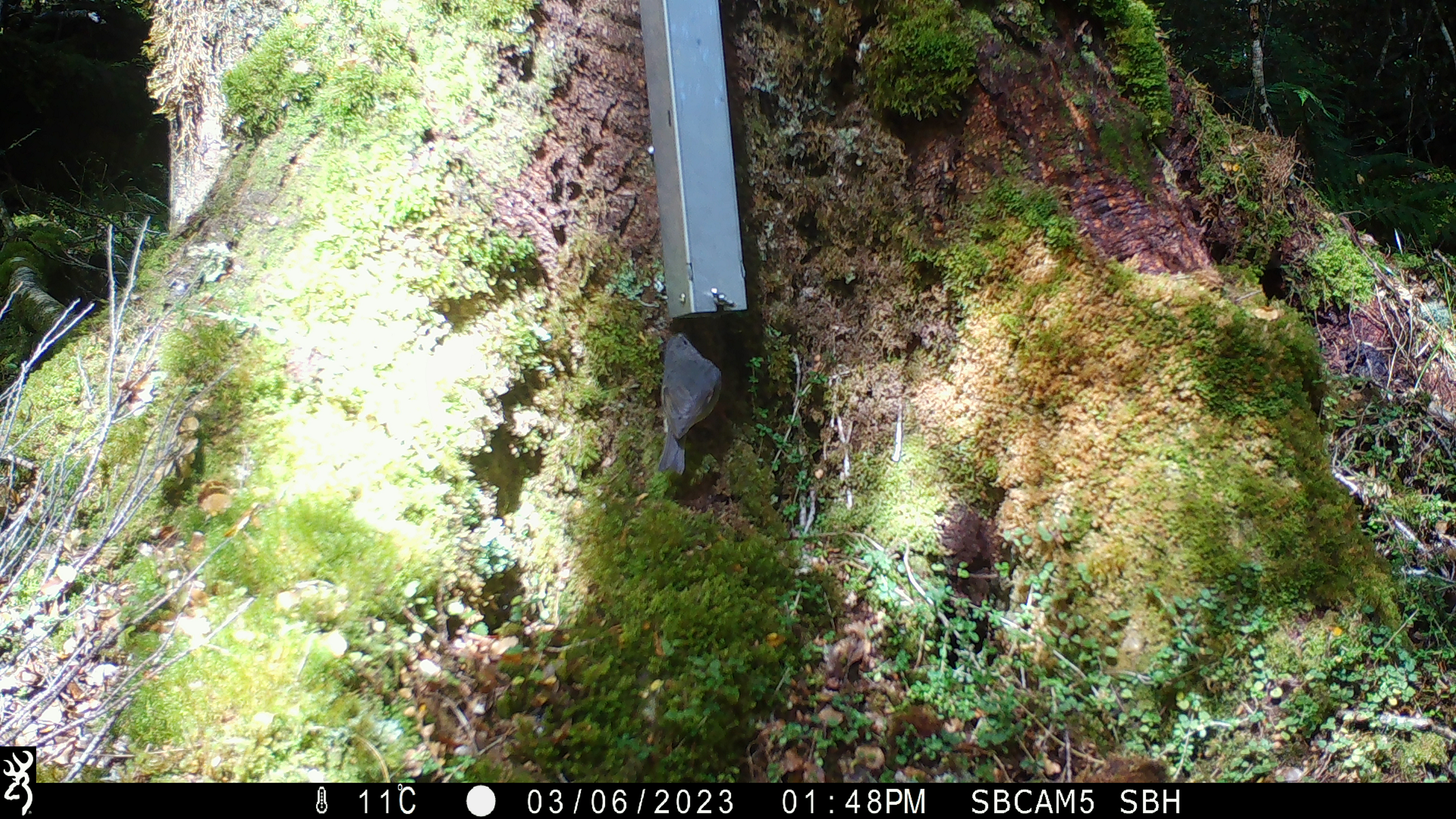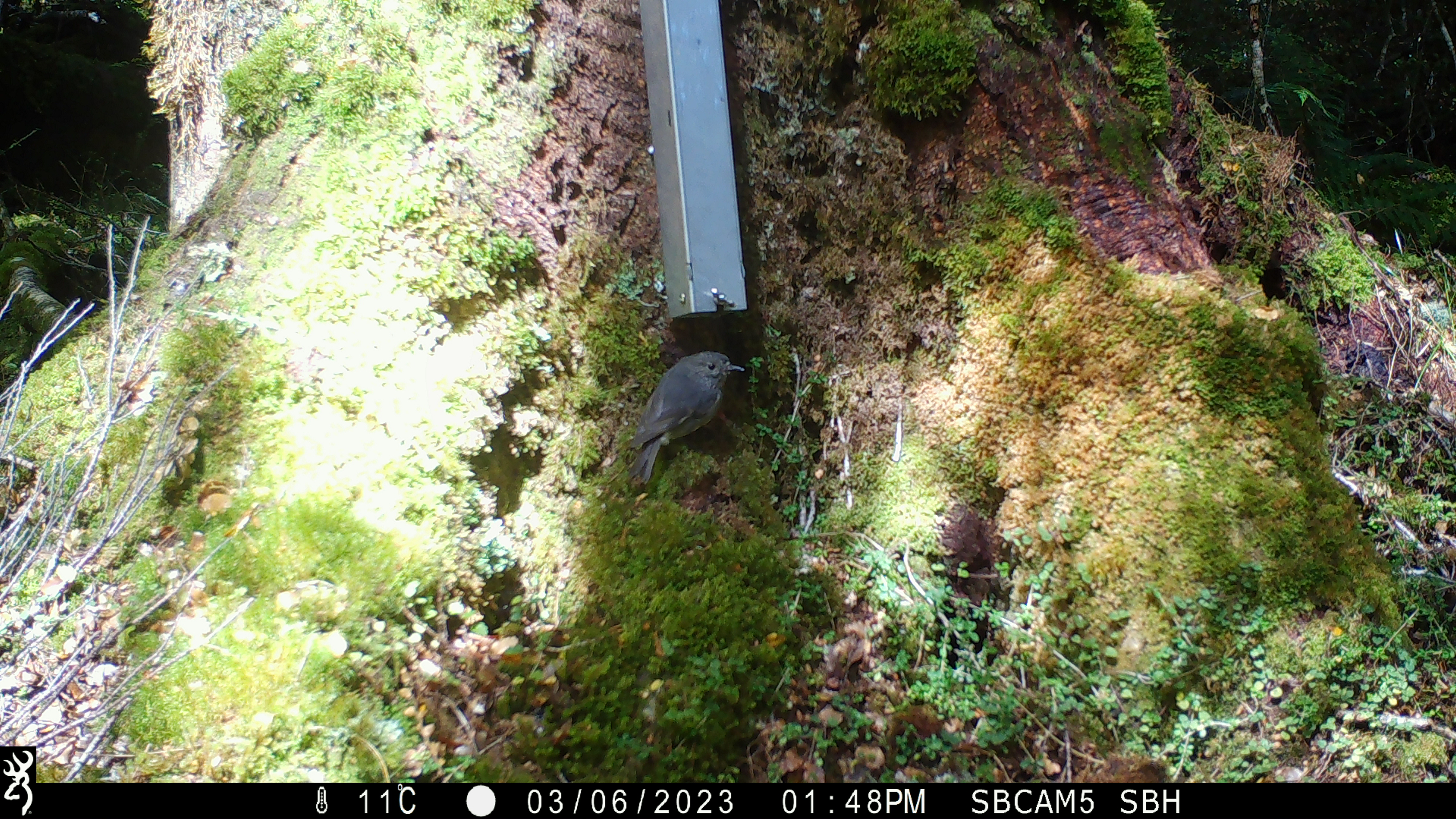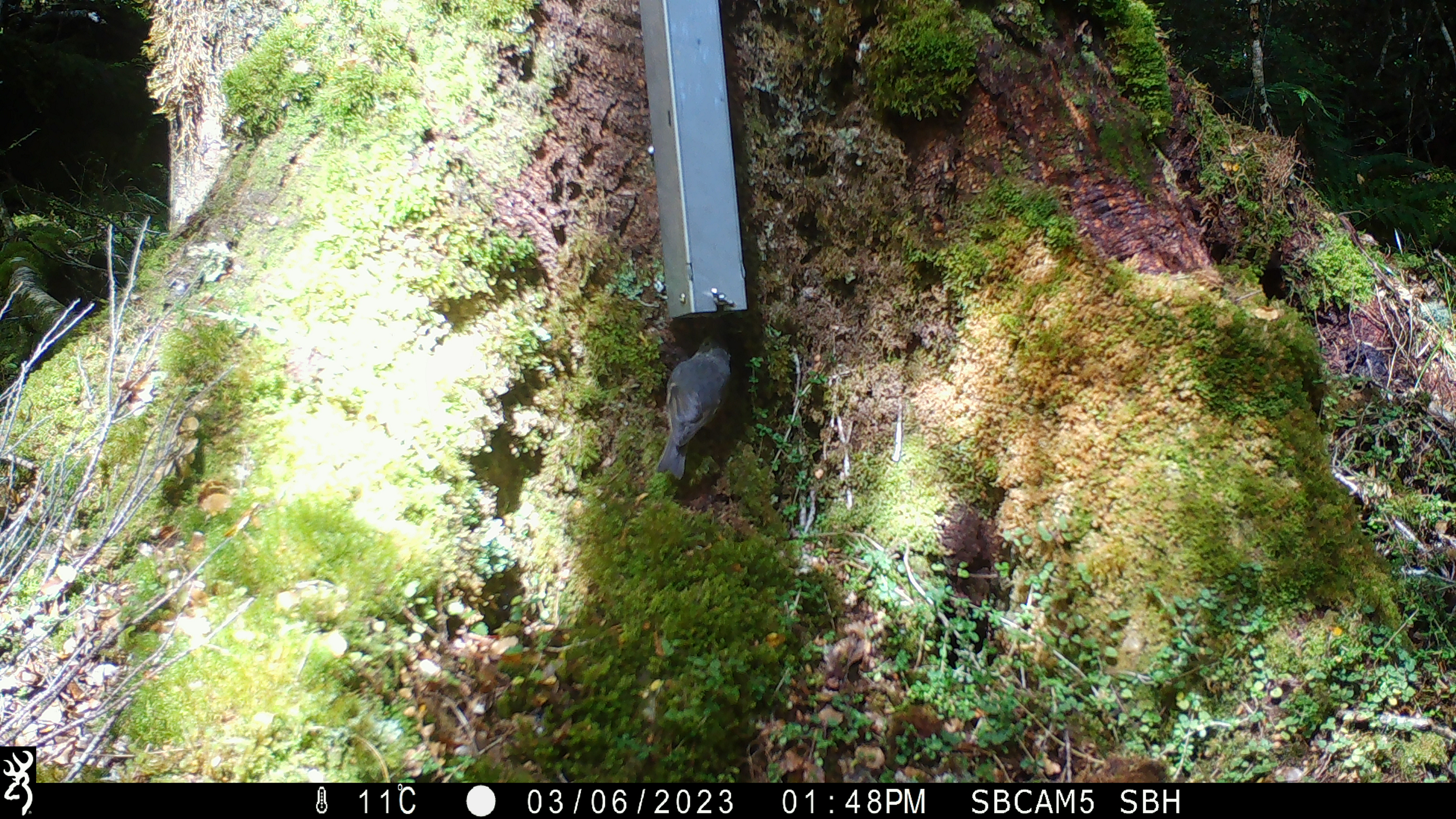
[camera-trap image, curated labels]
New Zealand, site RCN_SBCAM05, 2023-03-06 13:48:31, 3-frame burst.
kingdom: Animalia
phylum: Chordata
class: Aves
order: Passeriformes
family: Petroicidae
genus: Petroica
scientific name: Petroica australis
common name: new zealand robin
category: robin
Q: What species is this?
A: Robin (new zealand robin) (Petroica australis).